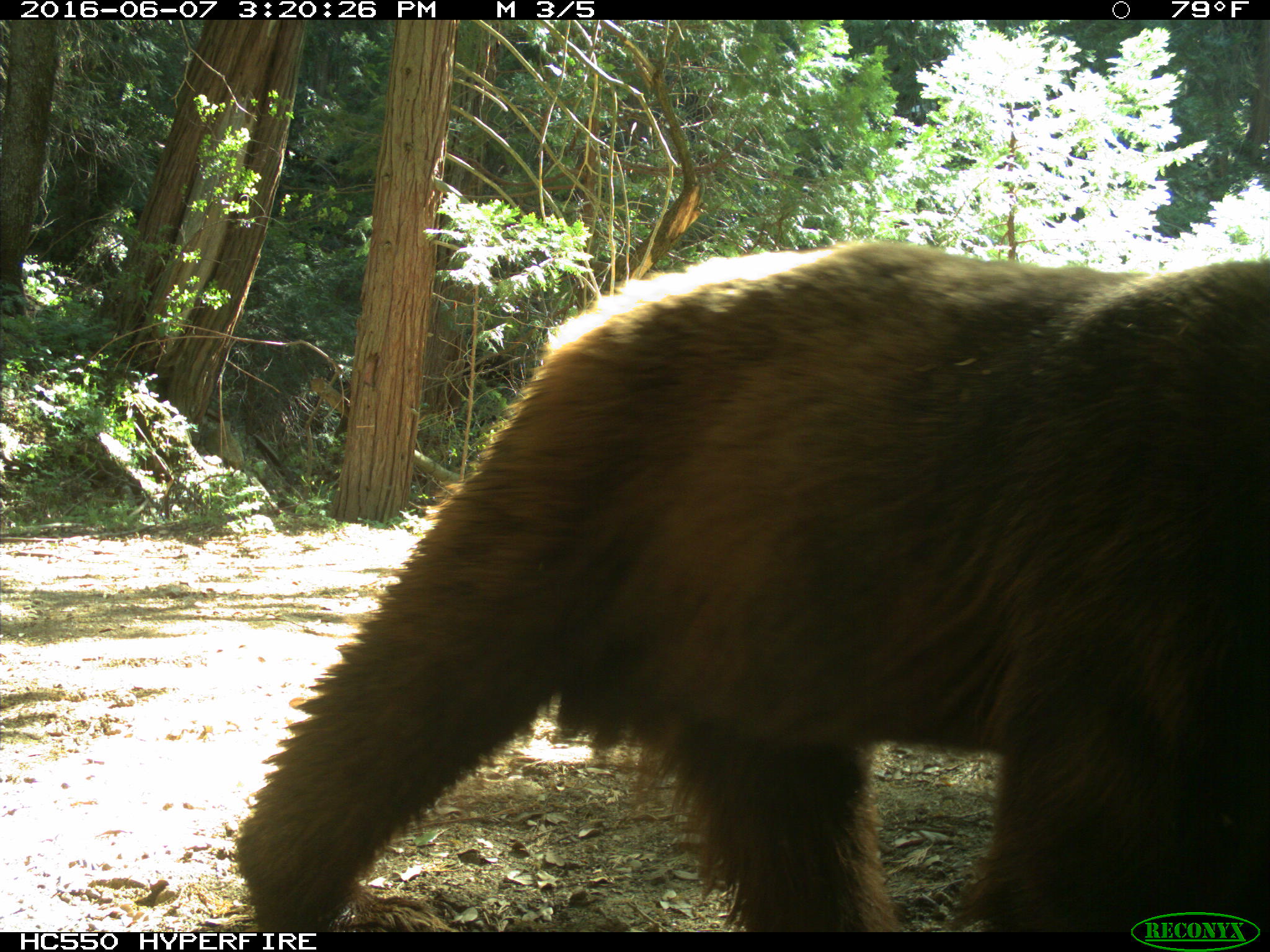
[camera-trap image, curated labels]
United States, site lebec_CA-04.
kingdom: Animalia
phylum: Chordata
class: Mammalia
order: Carnivora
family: Ursidae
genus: Ursus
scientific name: Ursus americanus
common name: american black bear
Ursus americanus (american black bear).